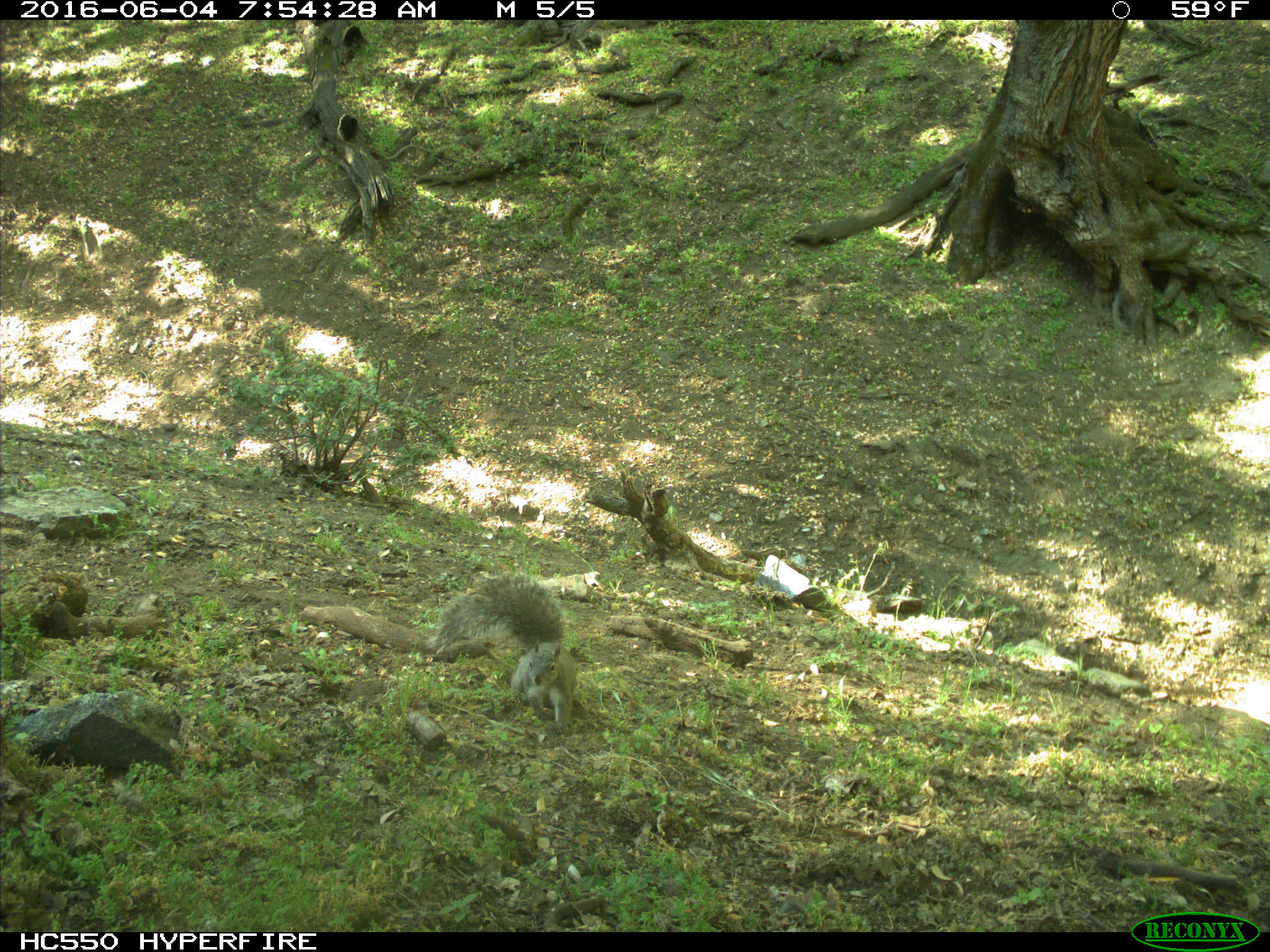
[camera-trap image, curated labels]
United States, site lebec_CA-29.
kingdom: Animalia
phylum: Chordata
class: Mammalia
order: Rodentia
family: Sciuridae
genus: Sciurus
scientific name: Sciurus carolinensis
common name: eastern gray squirrel